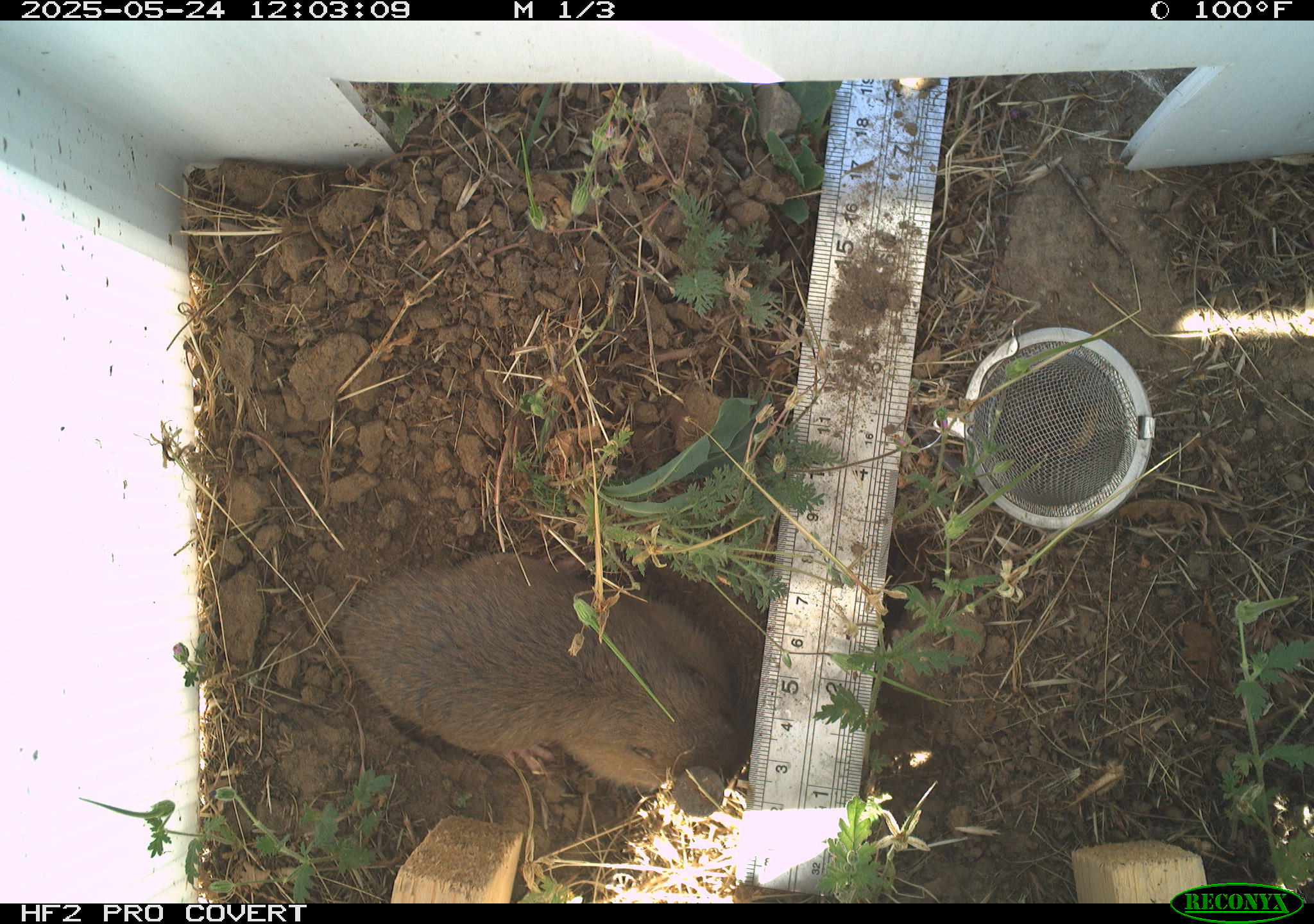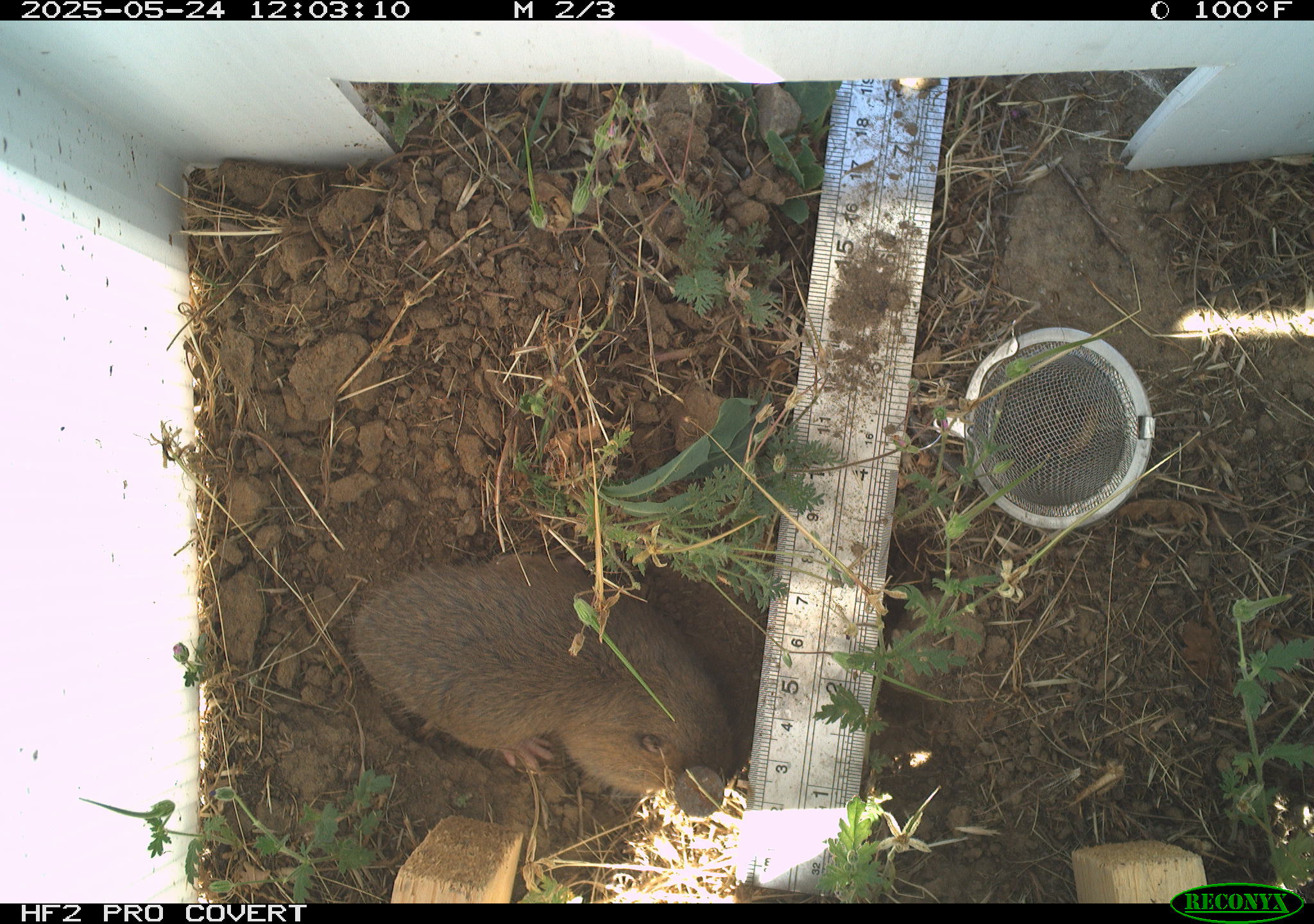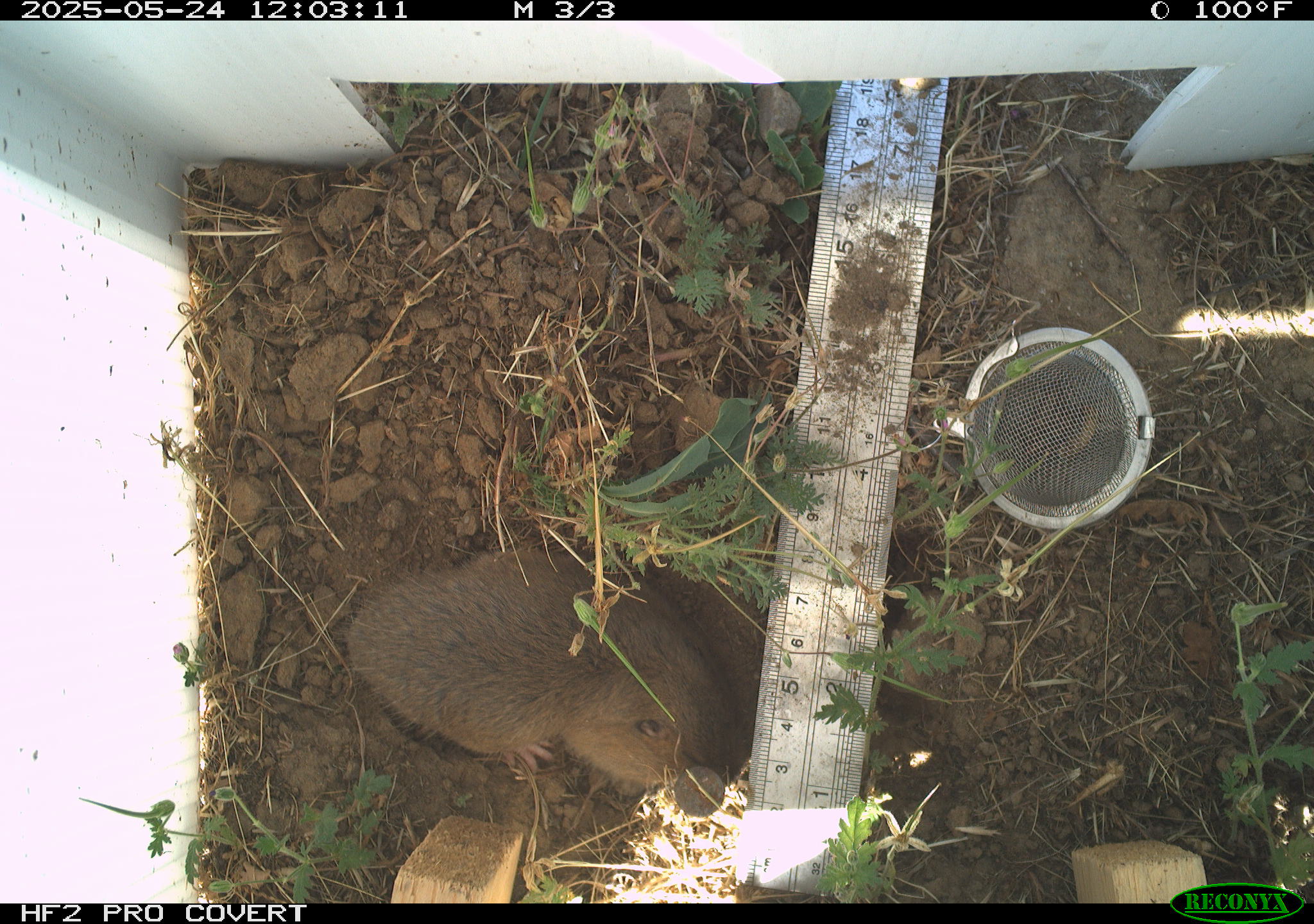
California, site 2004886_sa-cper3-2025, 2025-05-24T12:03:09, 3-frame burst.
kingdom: Animalia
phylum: Chordata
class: Mammalia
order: Rodentia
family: Cricetidae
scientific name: Arvicolinae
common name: voles, lemmings, and muskrats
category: arvicolinae subfamily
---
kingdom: Animalia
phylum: Chordata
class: Mammalia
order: Rodentia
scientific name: Rodentia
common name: rodent